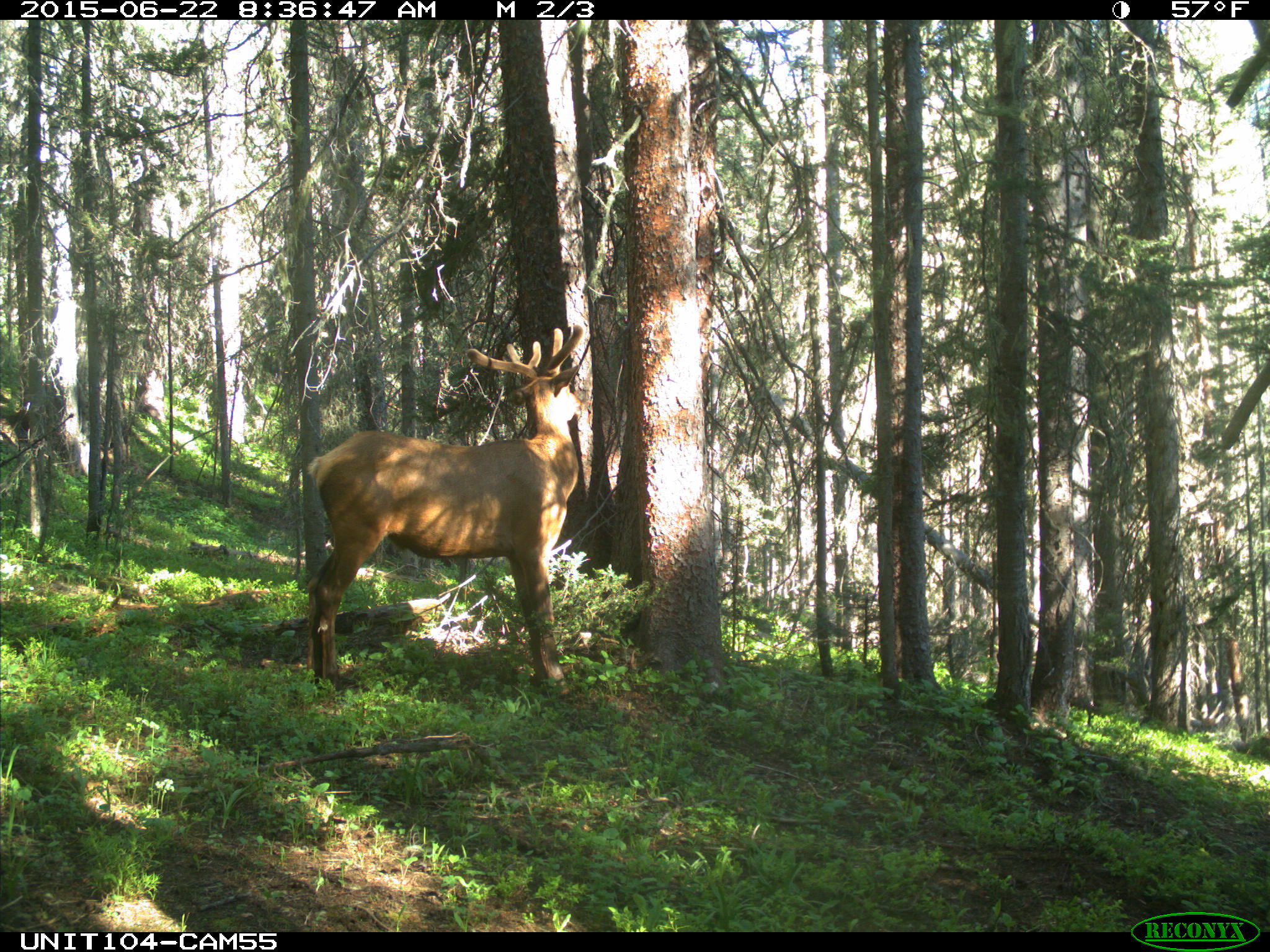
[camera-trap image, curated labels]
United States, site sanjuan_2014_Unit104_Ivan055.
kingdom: Animalia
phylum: Chordata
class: Mammalia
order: Artiodactyla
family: Cervidae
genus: Cervus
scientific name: Cervus elaphus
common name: red deer